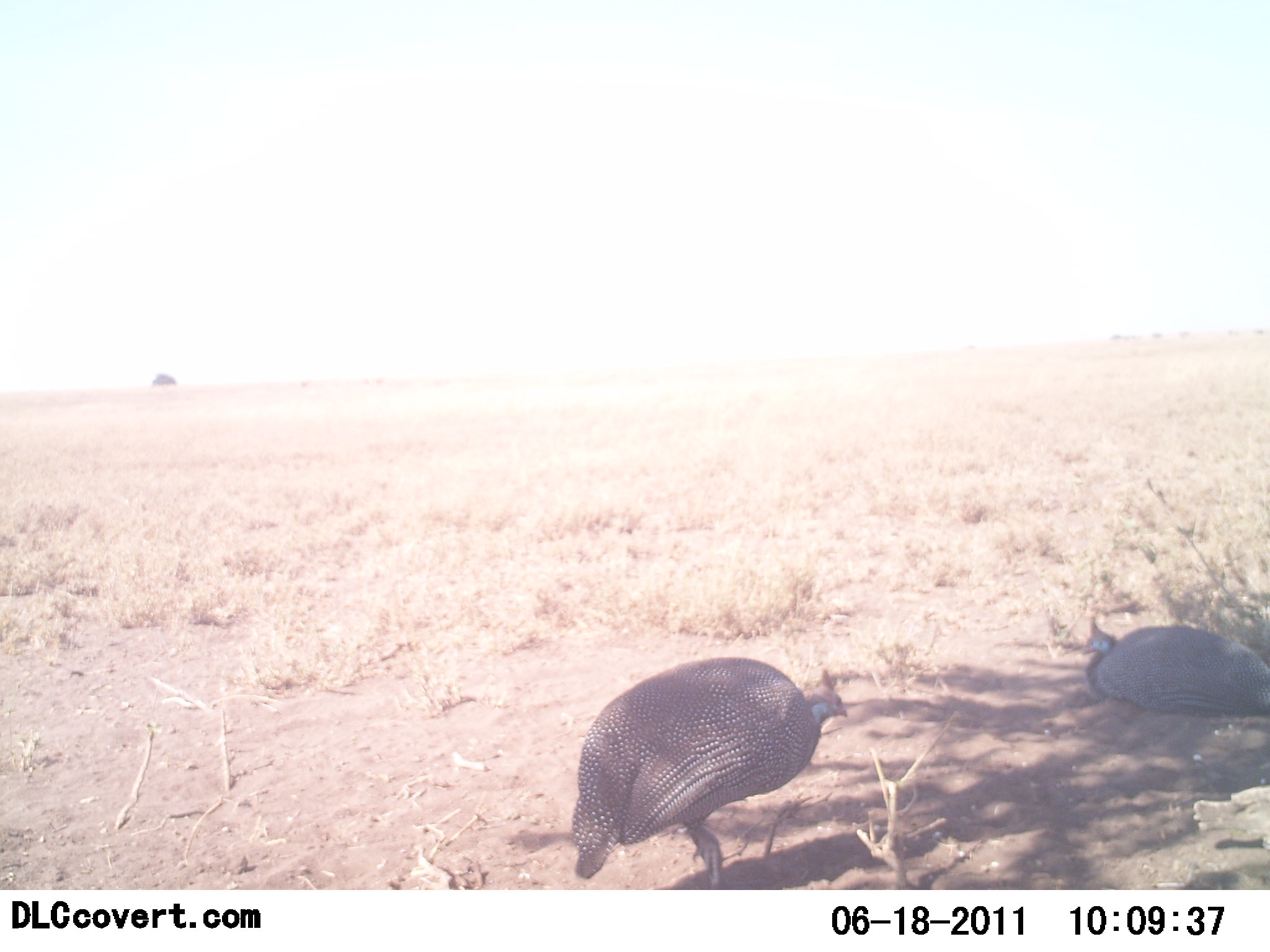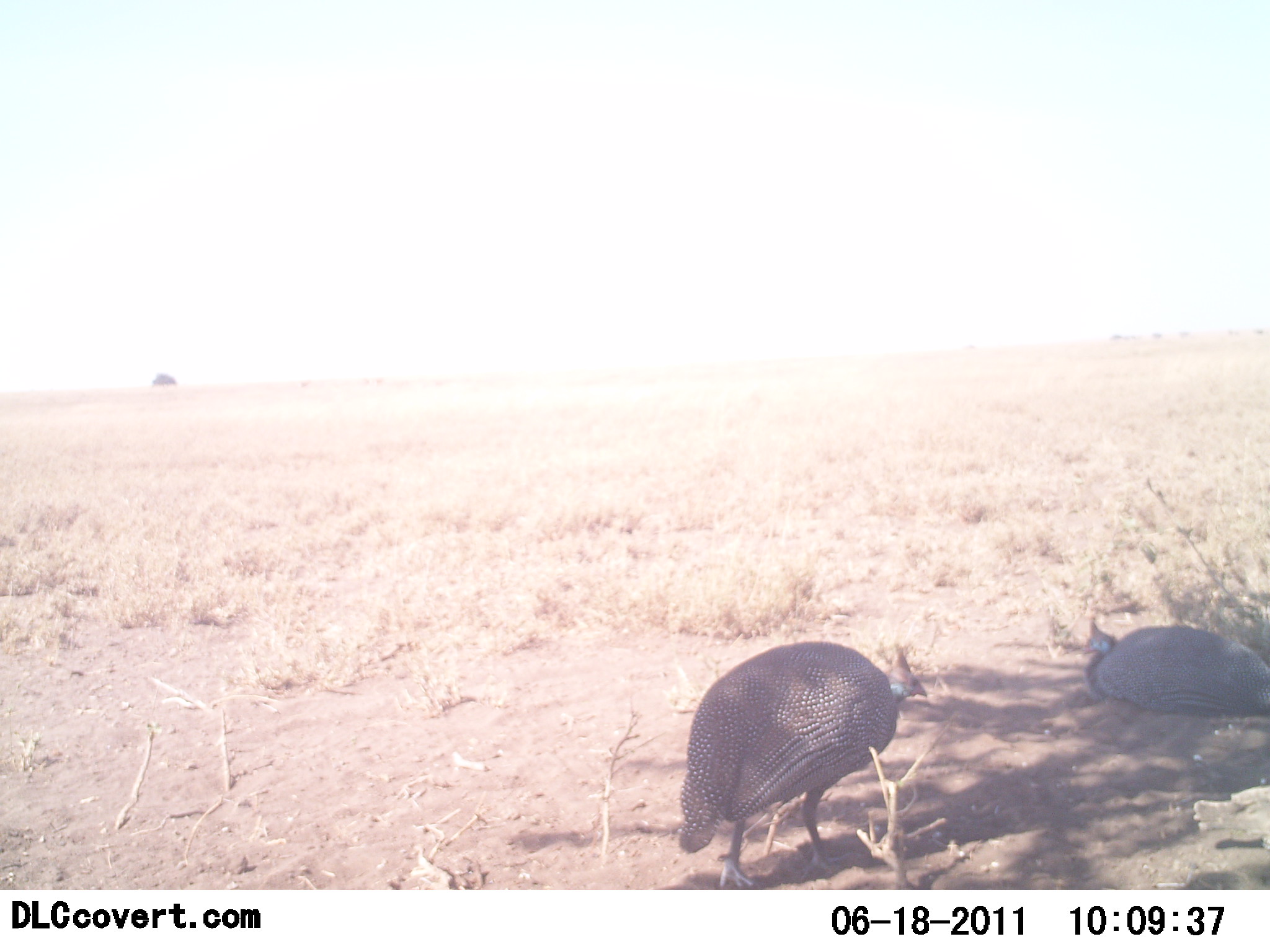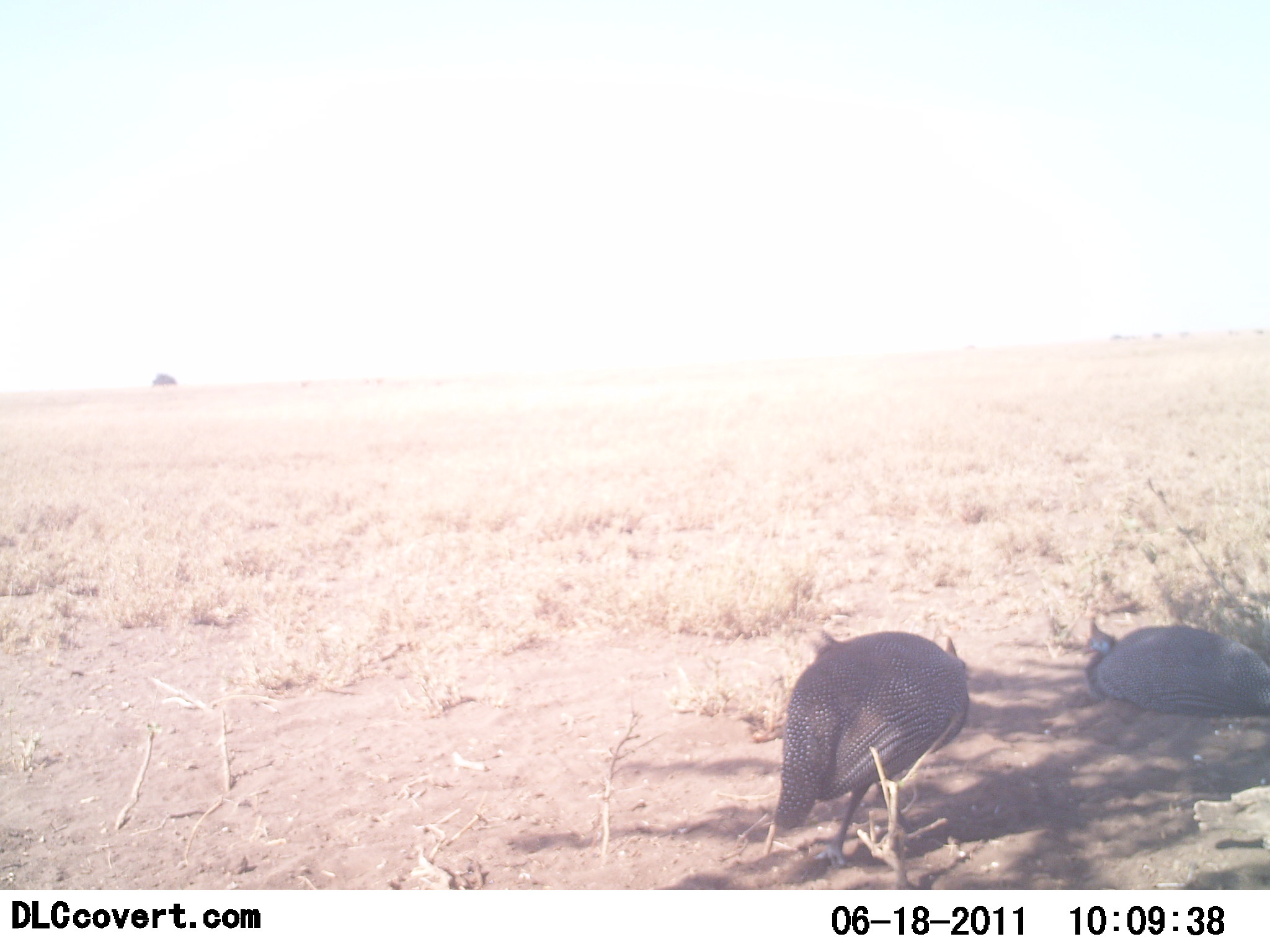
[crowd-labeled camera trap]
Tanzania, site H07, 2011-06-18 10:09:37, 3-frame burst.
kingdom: Animalia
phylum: Chordata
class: Aves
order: Galliformes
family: Numididae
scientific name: Numididae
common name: guinea fowl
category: guineafowl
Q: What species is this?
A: Guineafowl (guinea fowl) (Numididae).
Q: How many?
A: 2.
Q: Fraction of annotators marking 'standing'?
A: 9%.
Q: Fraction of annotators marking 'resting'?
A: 91%.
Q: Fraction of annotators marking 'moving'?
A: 82%.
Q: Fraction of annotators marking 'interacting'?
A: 0%.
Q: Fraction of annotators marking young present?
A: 0%.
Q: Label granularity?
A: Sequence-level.